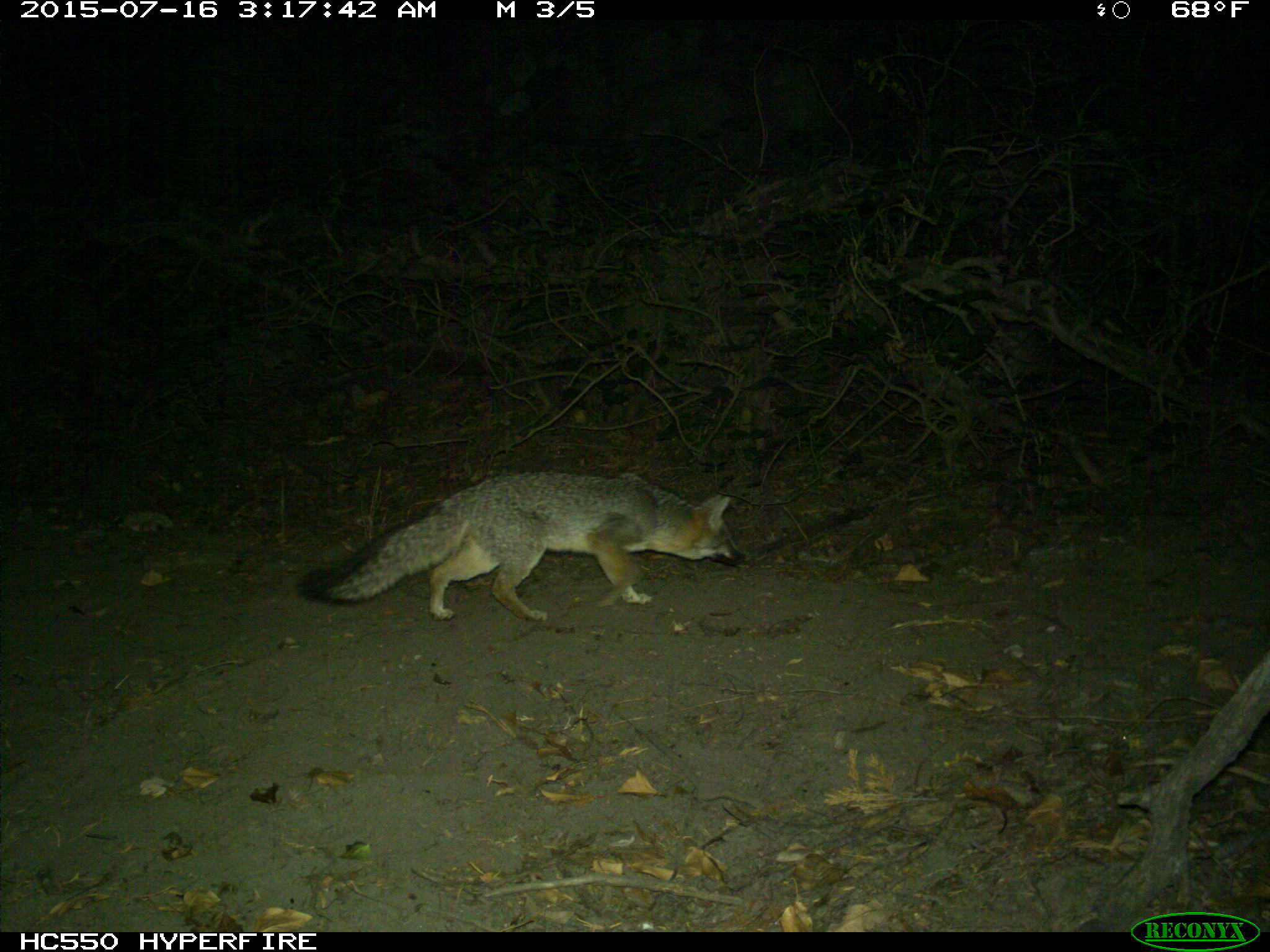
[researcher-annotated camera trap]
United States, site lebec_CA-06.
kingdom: Animalia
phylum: Chordata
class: Mammalia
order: Carnivora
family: Canidae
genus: Urocyon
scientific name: Urocyon cinereoargenteus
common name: gray fox